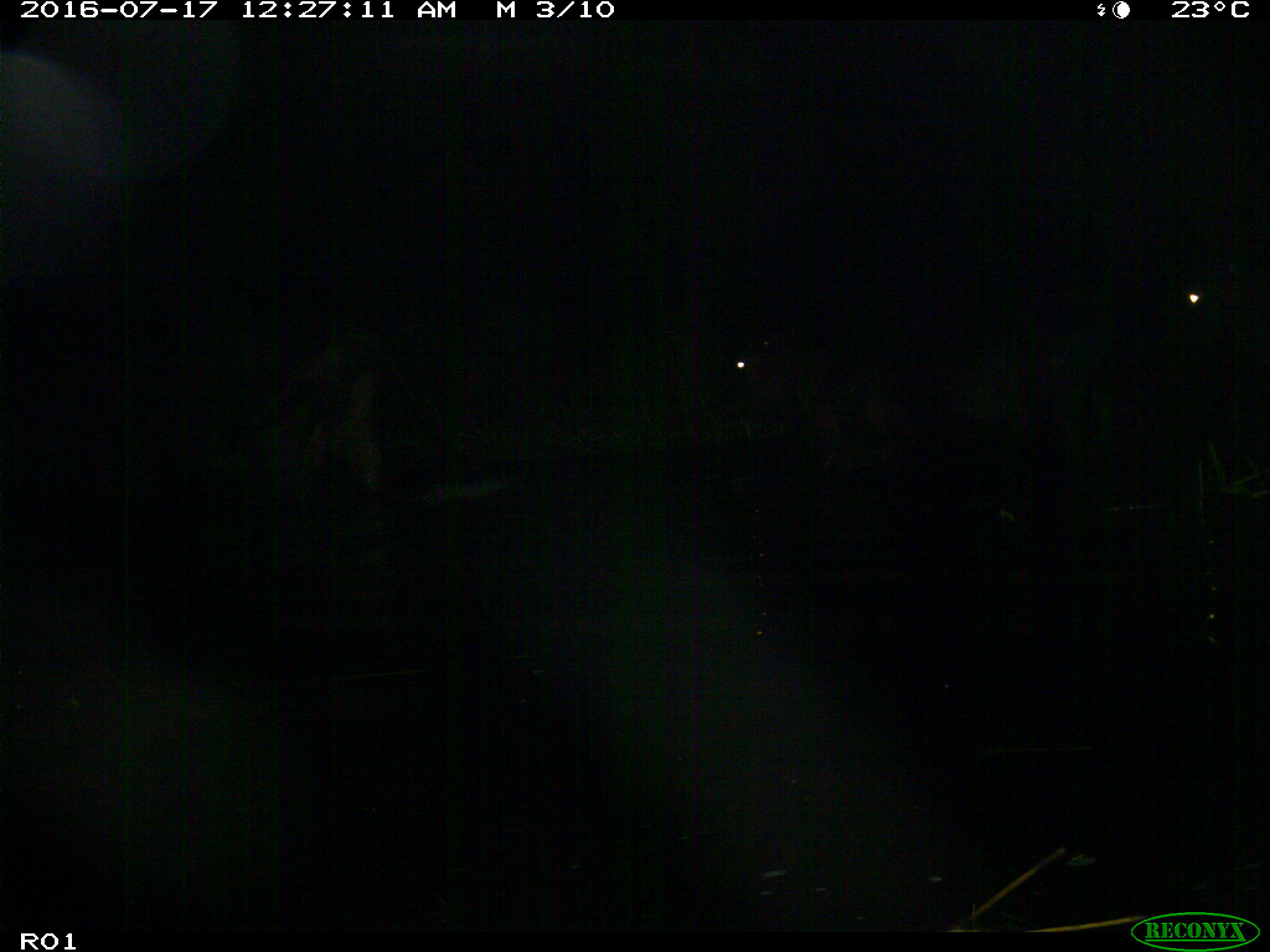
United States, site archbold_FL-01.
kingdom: Animalia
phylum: Chordata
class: Mammalia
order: Artiodactyla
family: Bovidae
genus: Bos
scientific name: Bos taurus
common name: domestic cow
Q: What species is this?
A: Bos taurus (domestic cow).